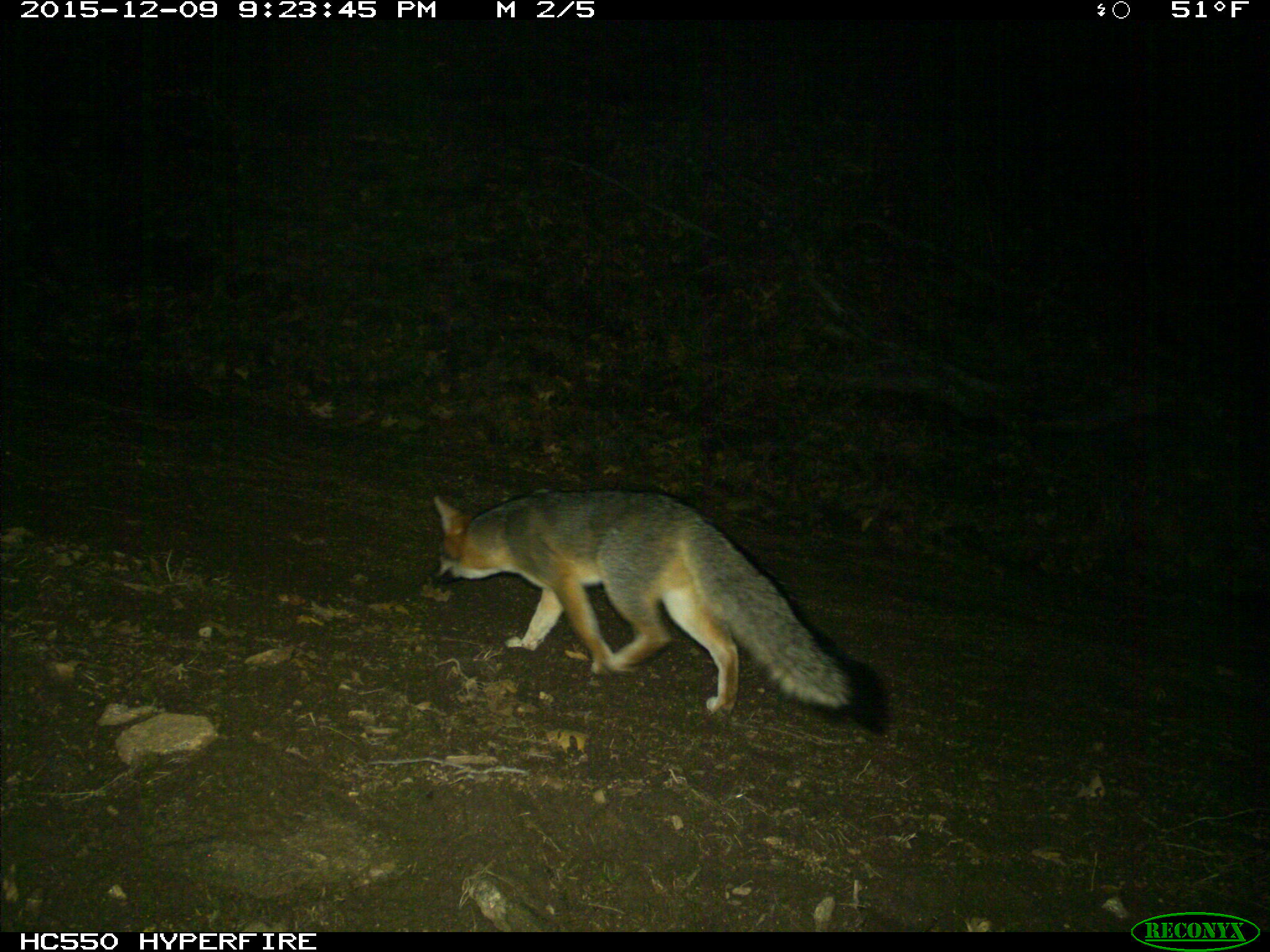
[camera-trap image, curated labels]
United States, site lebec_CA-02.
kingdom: Animalia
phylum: Chordata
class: Mammalia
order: Carnivora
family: Canidae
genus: Urocyon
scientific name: Urocyon cinereoargenteus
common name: gray fox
Urocyon cinereoargenteus (gray fox).